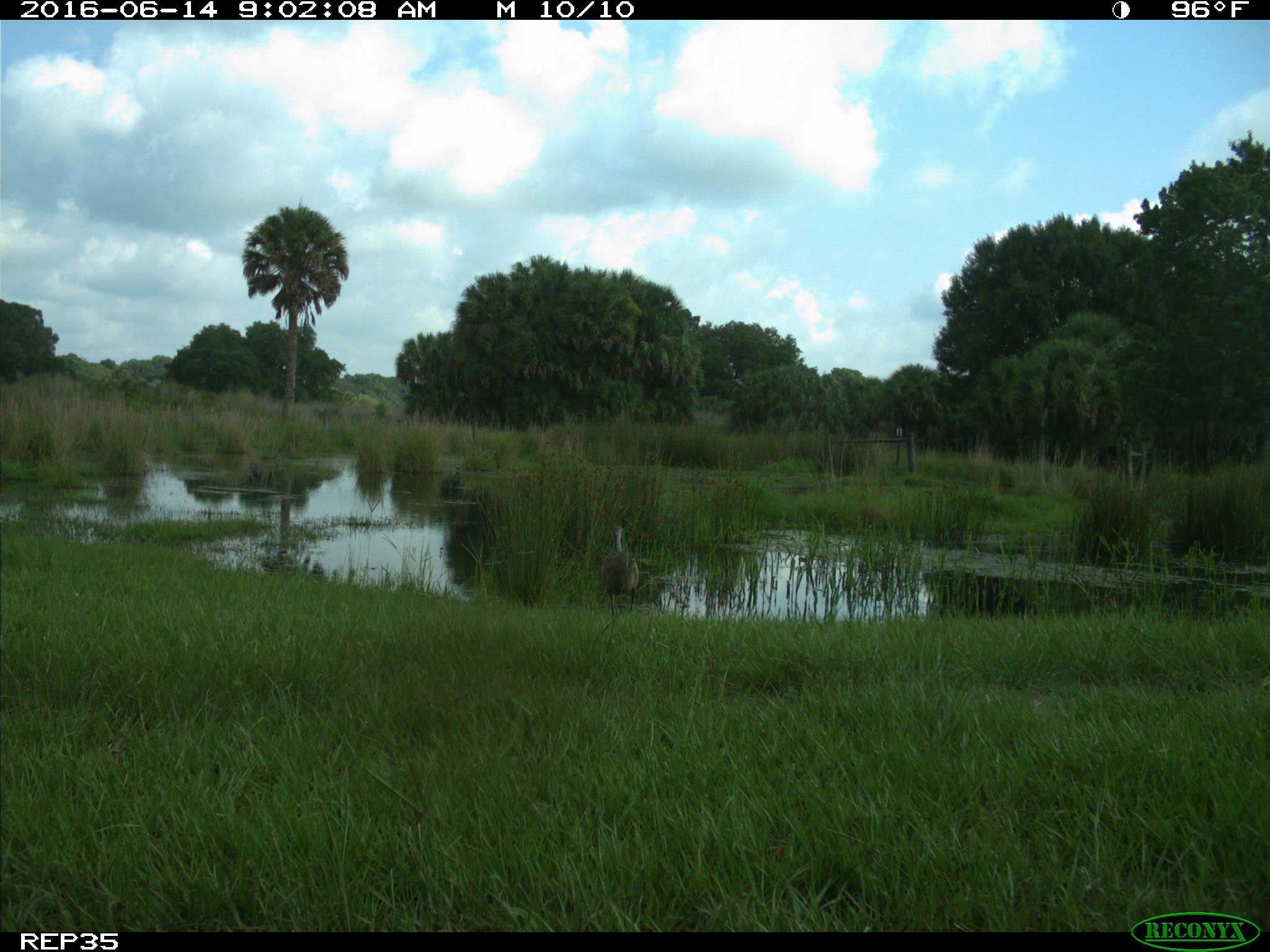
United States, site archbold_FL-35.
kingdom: Animalia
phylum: Chordata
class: Aves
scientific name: Aves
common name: birds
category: unidentified bird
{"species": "unidentified bird (birds) (Aves)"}